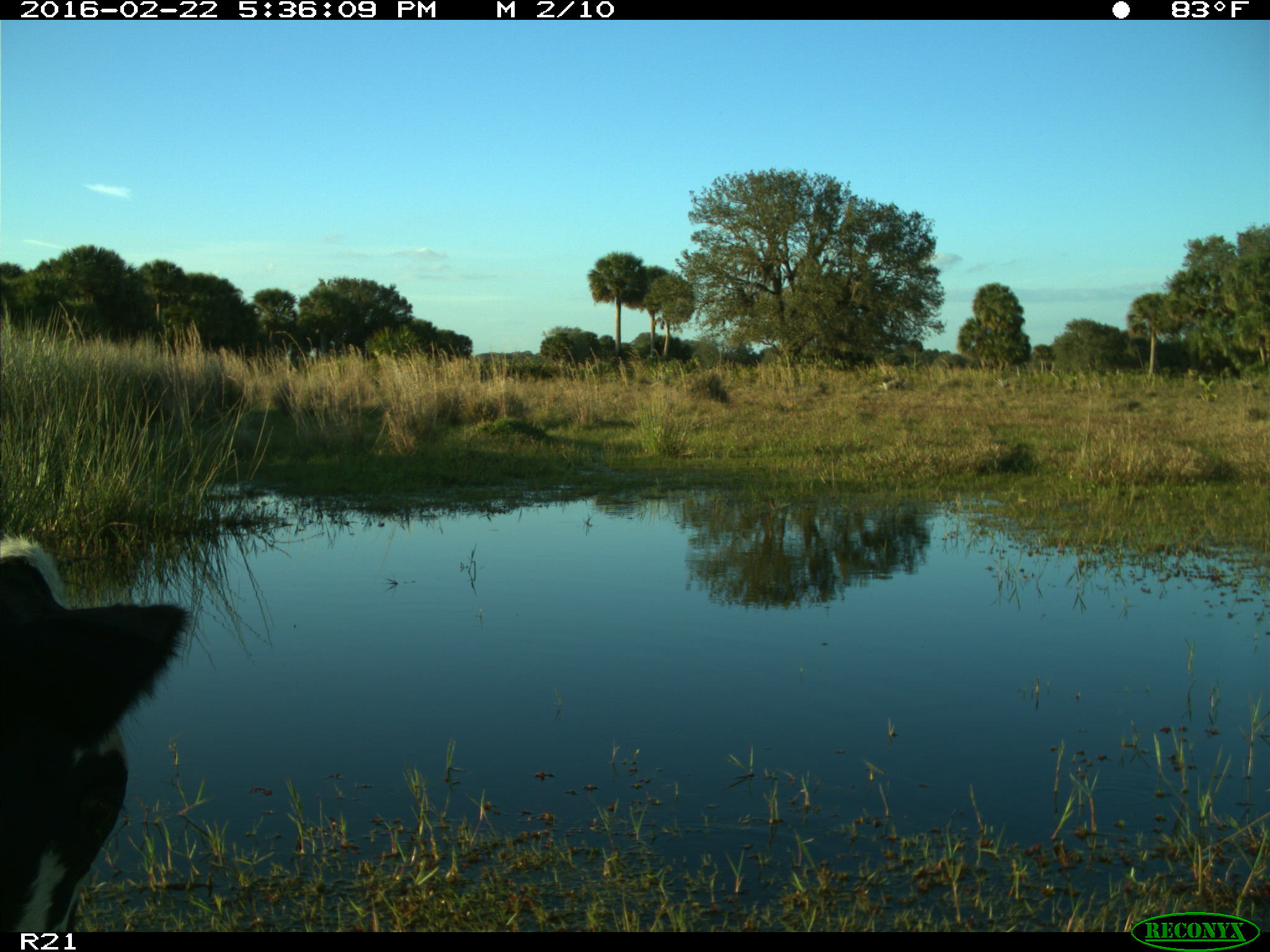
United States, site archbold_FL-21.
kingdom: Animalia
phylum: Chordata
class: Mammalia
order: Artiodactyla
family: Bovidae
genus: Bos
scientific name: Bos taurus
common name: domestic cow